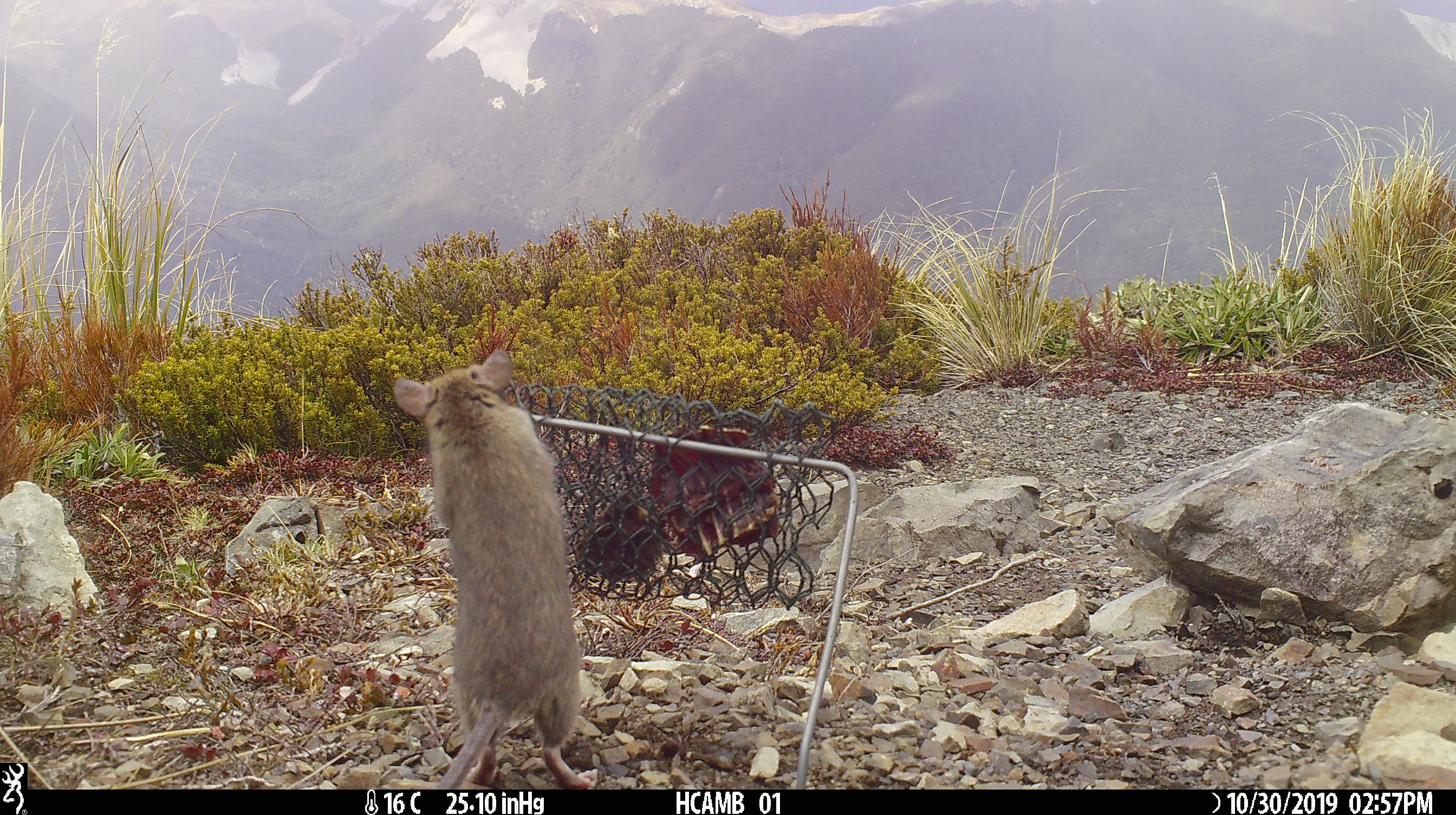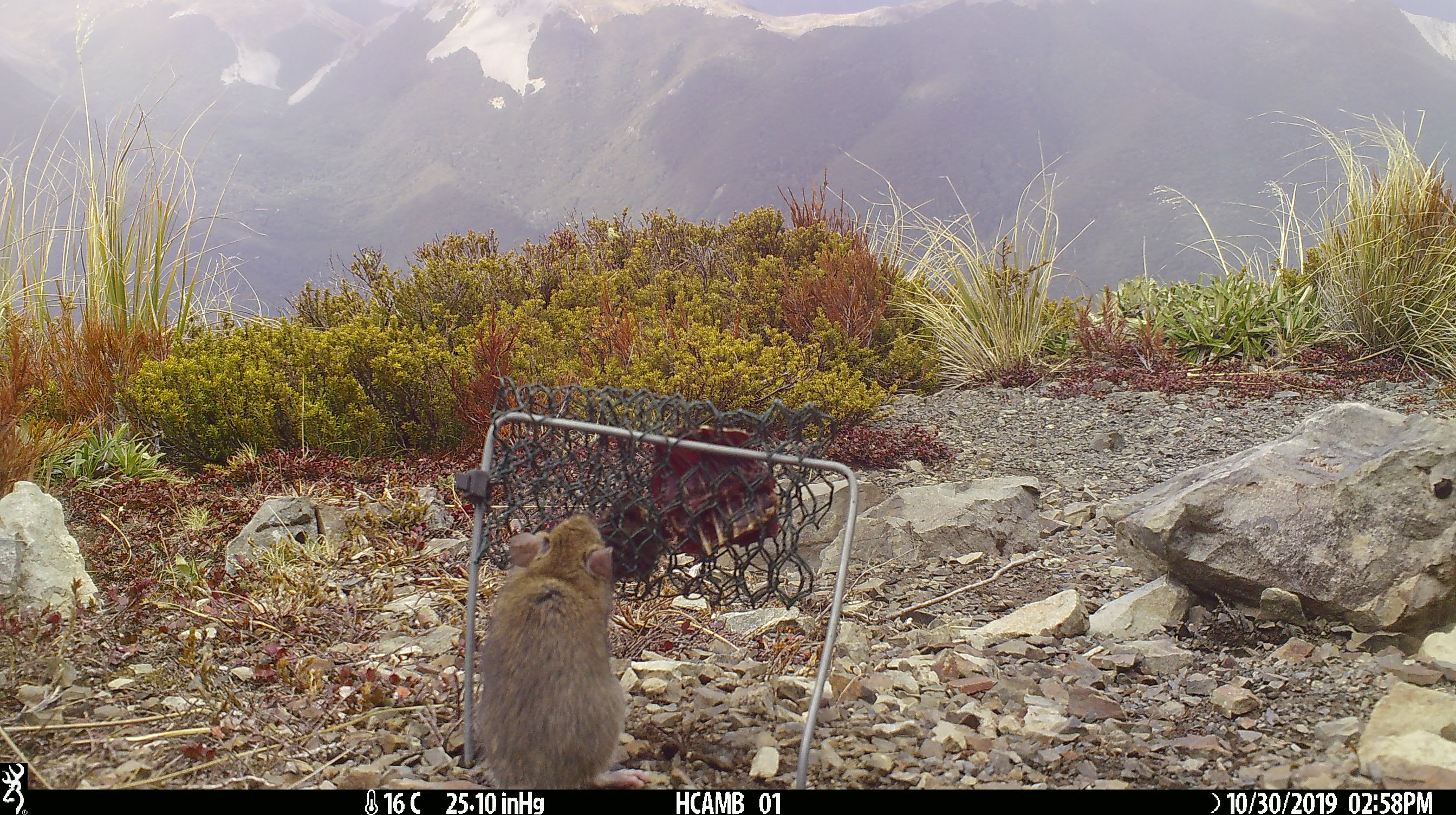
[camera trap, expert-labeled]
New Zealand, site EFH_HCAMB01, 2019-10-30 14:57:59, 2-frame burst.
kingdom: Animalia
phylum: Chordata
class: Mammalia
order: Rodentia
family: Muridae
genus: Mus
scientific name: Mus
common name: mouse